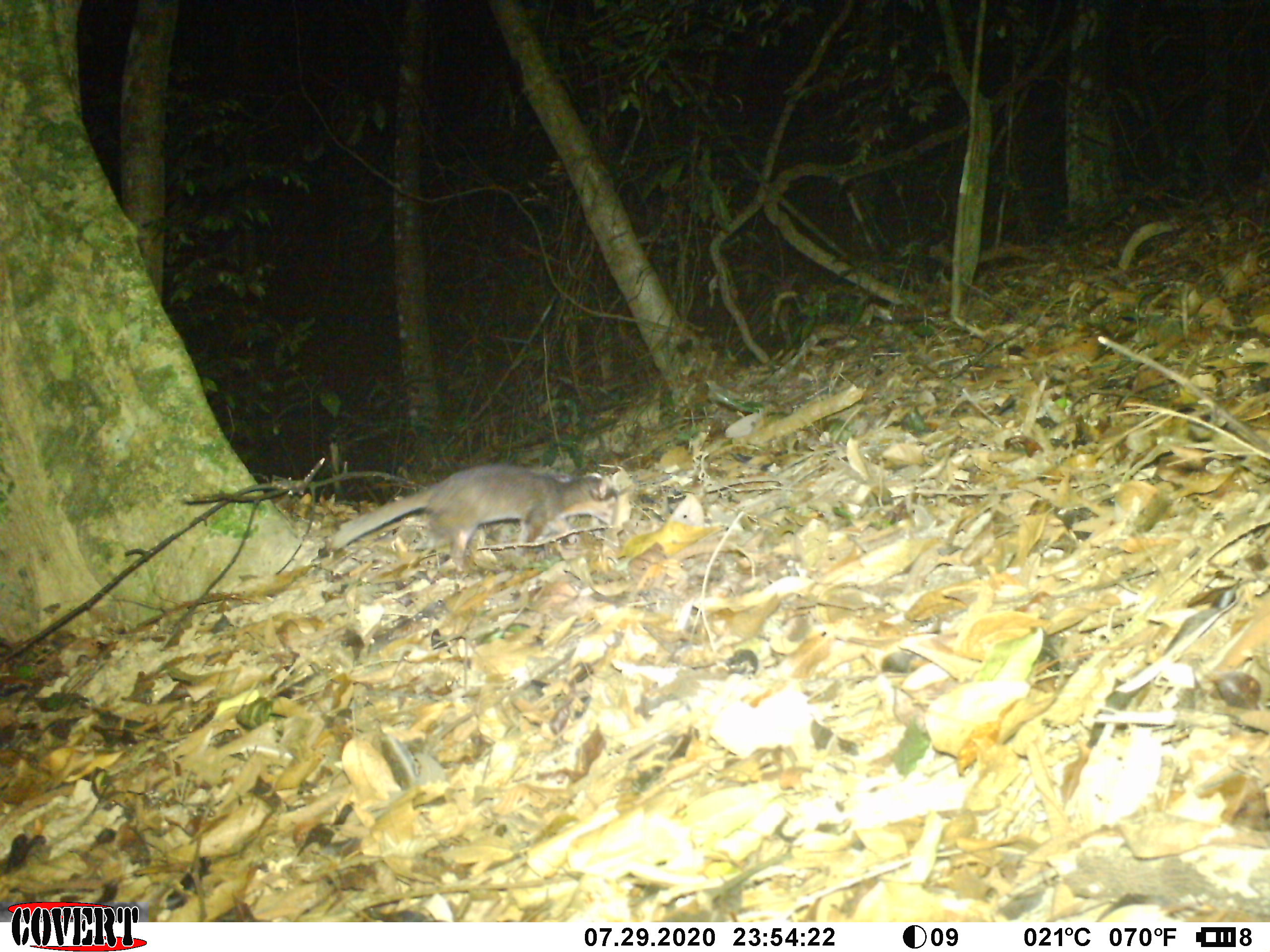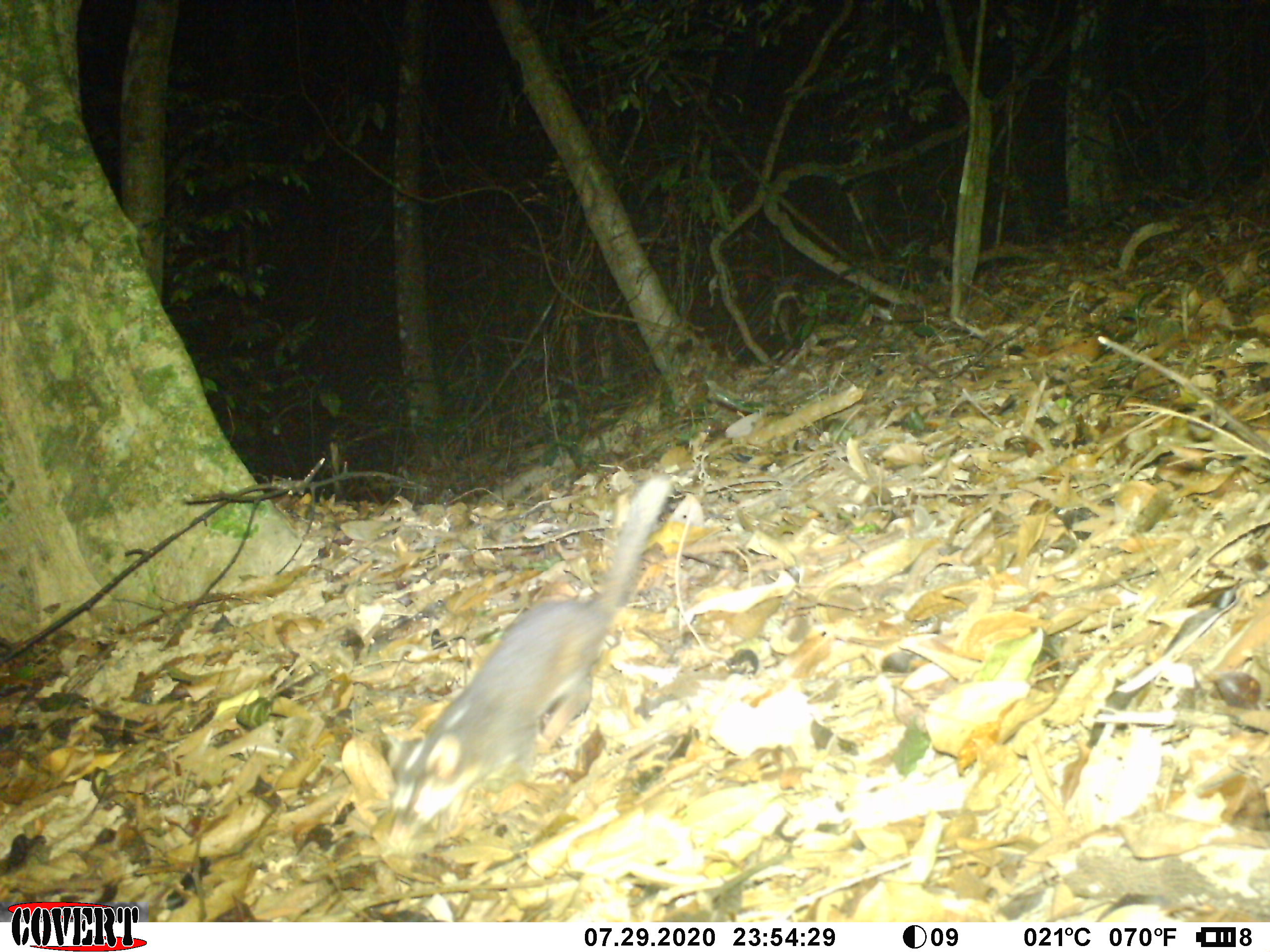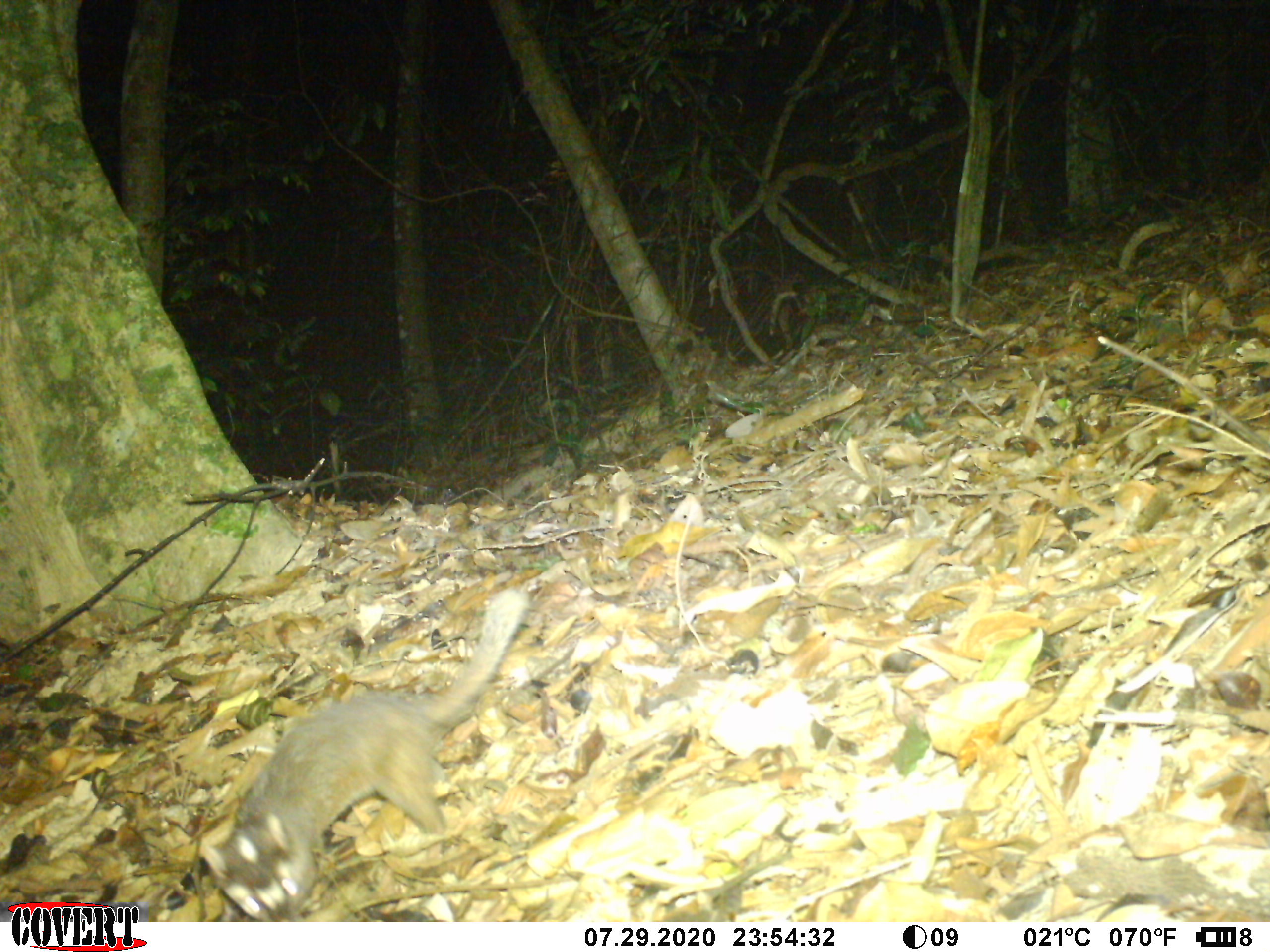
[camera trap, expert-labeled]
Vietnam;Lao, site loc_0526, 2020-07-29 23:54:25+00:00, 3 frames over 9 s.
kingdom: Animalia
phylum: Chordata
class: Mammalia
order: Carnivora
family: Mustelidae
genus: Melogale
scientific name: Melogale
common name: ferret badger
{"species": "ferret badger (Melogale)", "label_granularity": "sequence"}